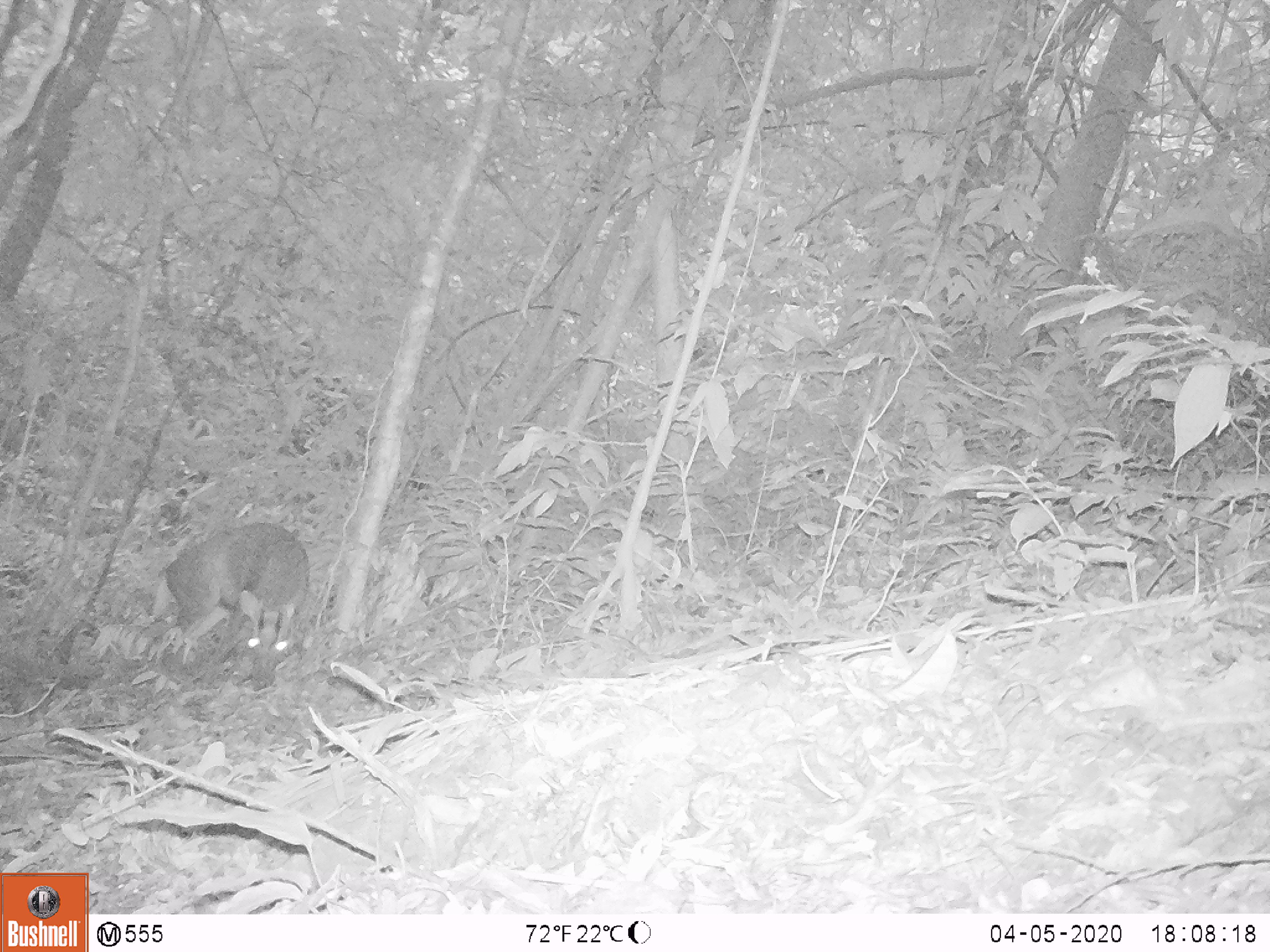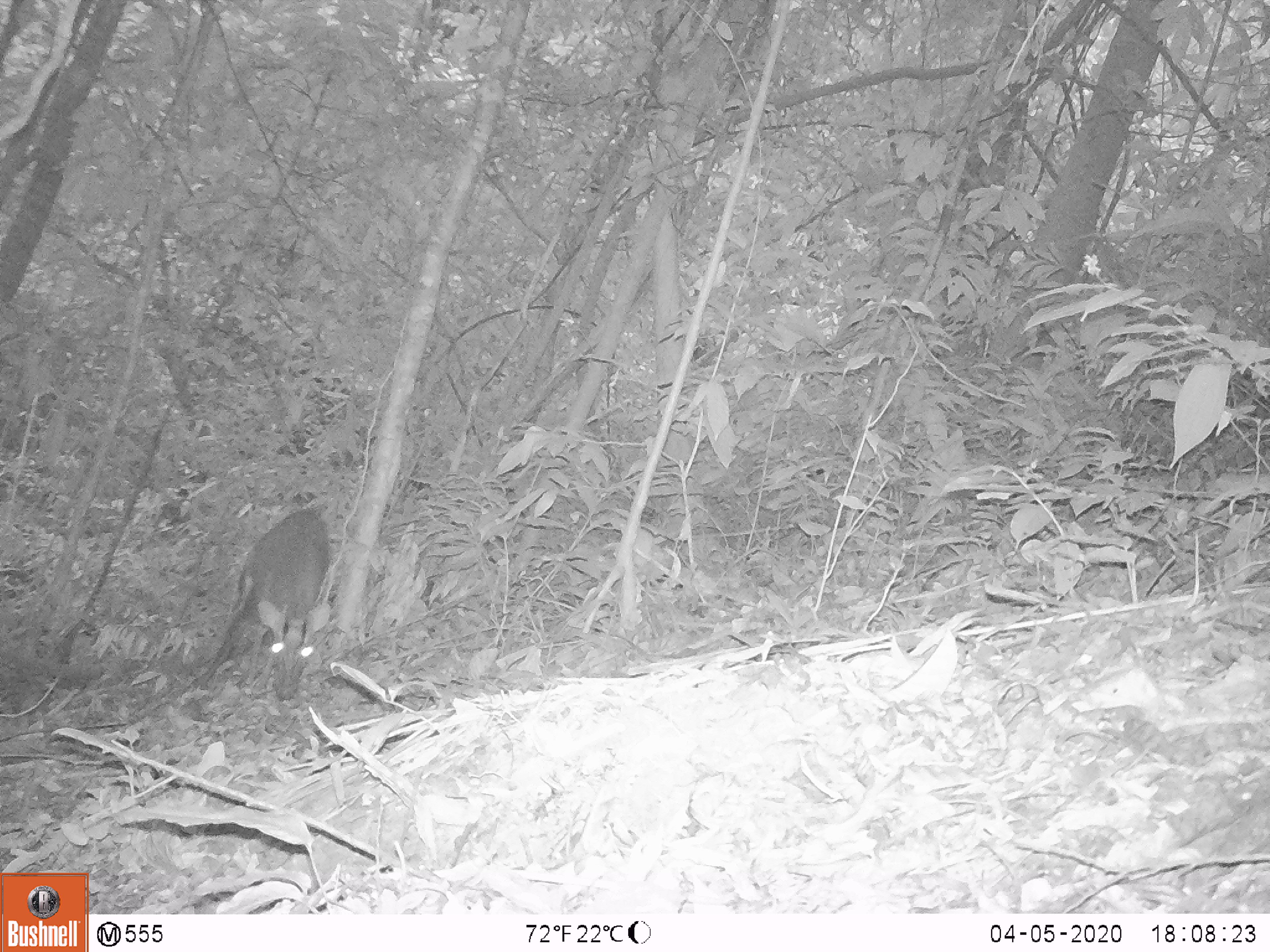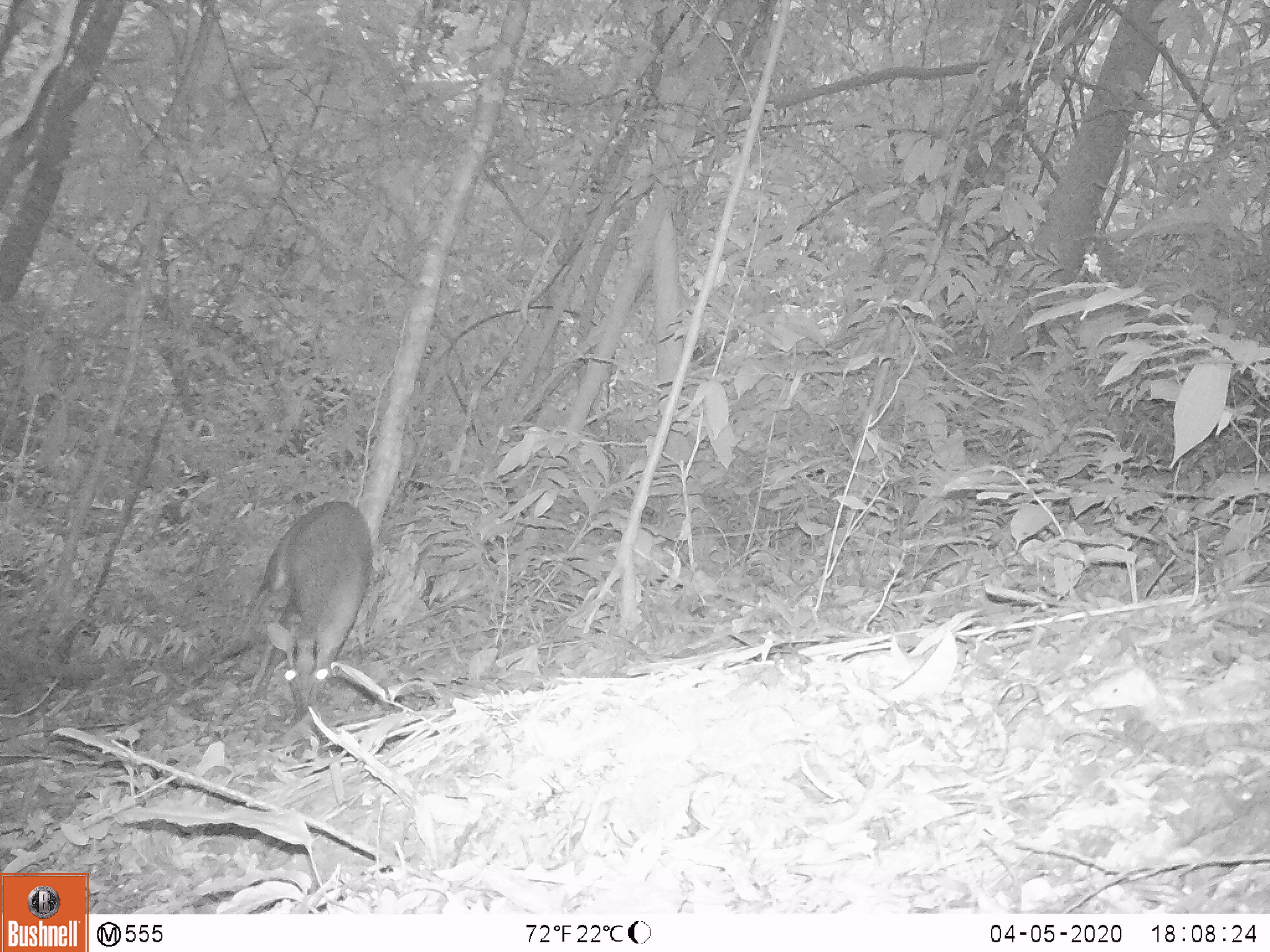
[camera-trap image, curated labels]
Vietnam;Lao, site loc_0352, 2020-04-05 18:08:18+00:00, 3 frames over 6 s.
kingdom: Animalia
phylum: Chordata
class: Mammalia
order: Artiodactyla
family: Cervidae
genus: Muntiacus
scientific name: Muntiacus rooseveltorum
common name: roosevelt's muntjac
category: roosevelts muntjac group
Roosevelts muntjac group (roosevelt's muntjac) (Muntiacus rooseveltorum). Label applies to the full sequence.